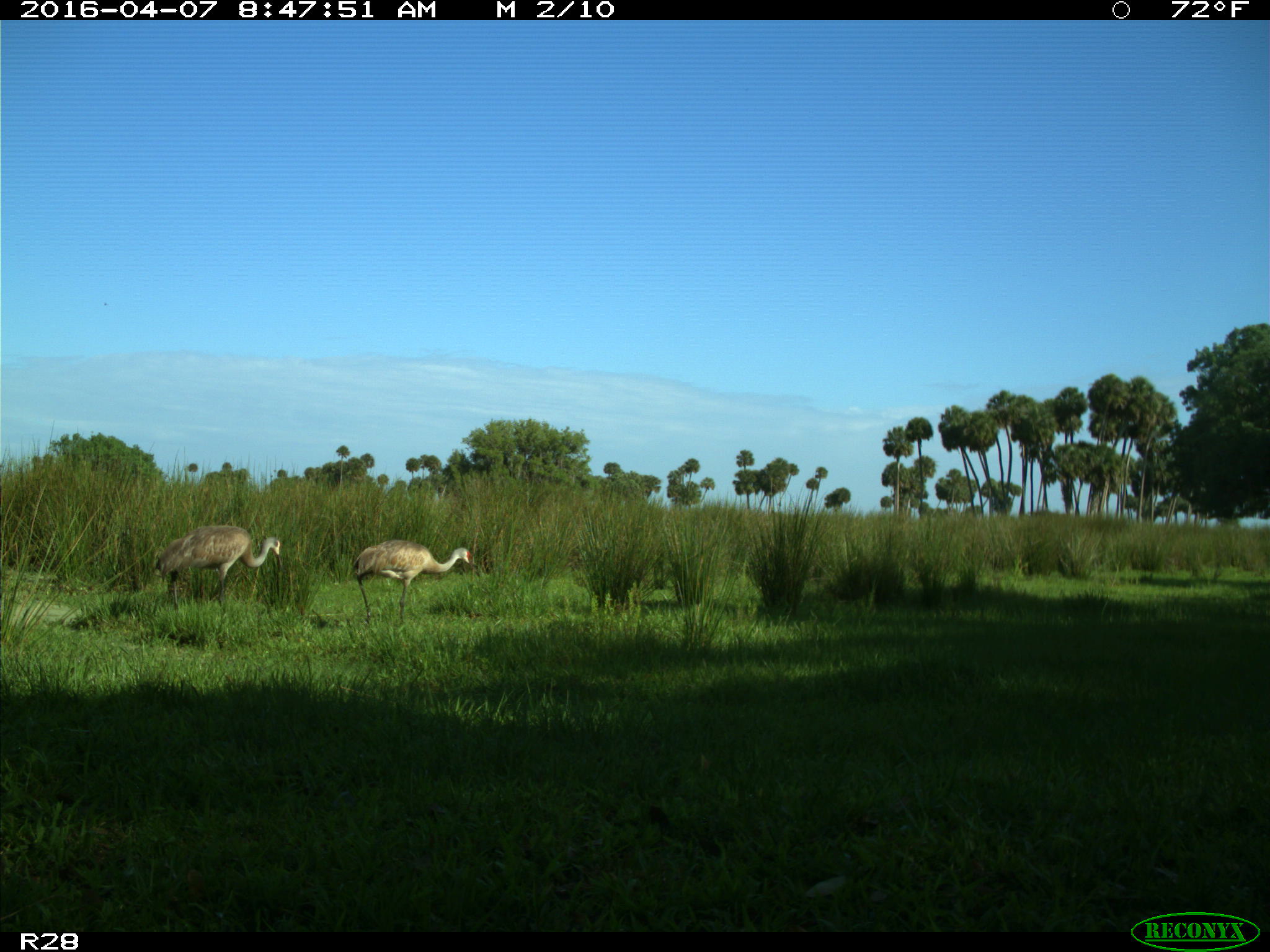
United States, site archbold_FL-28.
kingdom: Animalia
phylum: Chordata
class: Aves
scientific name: Aves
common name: birds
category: unidentified bird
Unidentified bird (birds) (Aves).